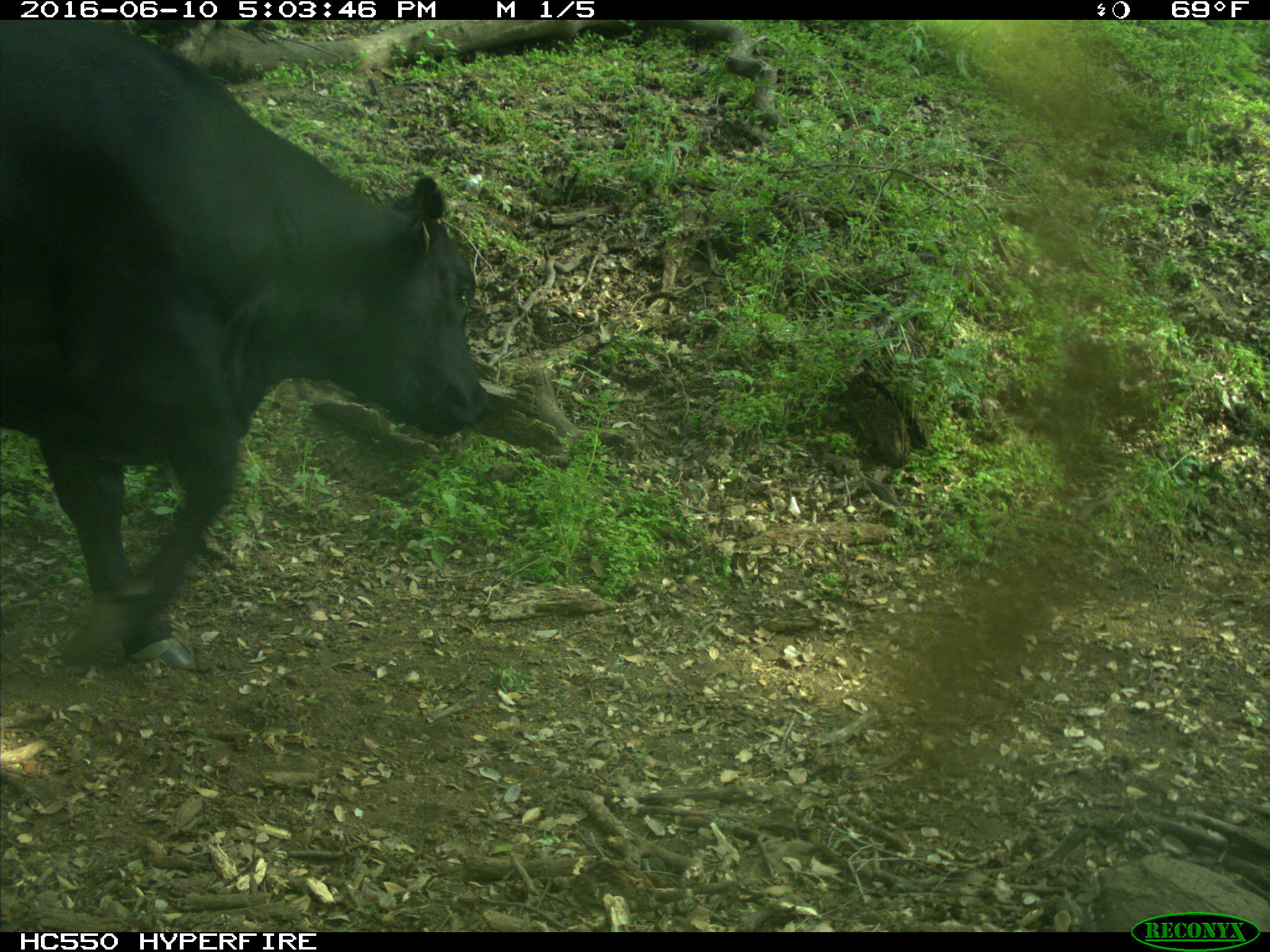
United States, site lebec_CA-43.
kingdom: Animalia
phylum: Chordata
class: Mammalia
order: Artiodactyla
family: Bovidae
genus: Bos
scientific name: Bos taurus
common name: domestic cow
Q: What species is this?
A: Bos taurus (domestic cow).